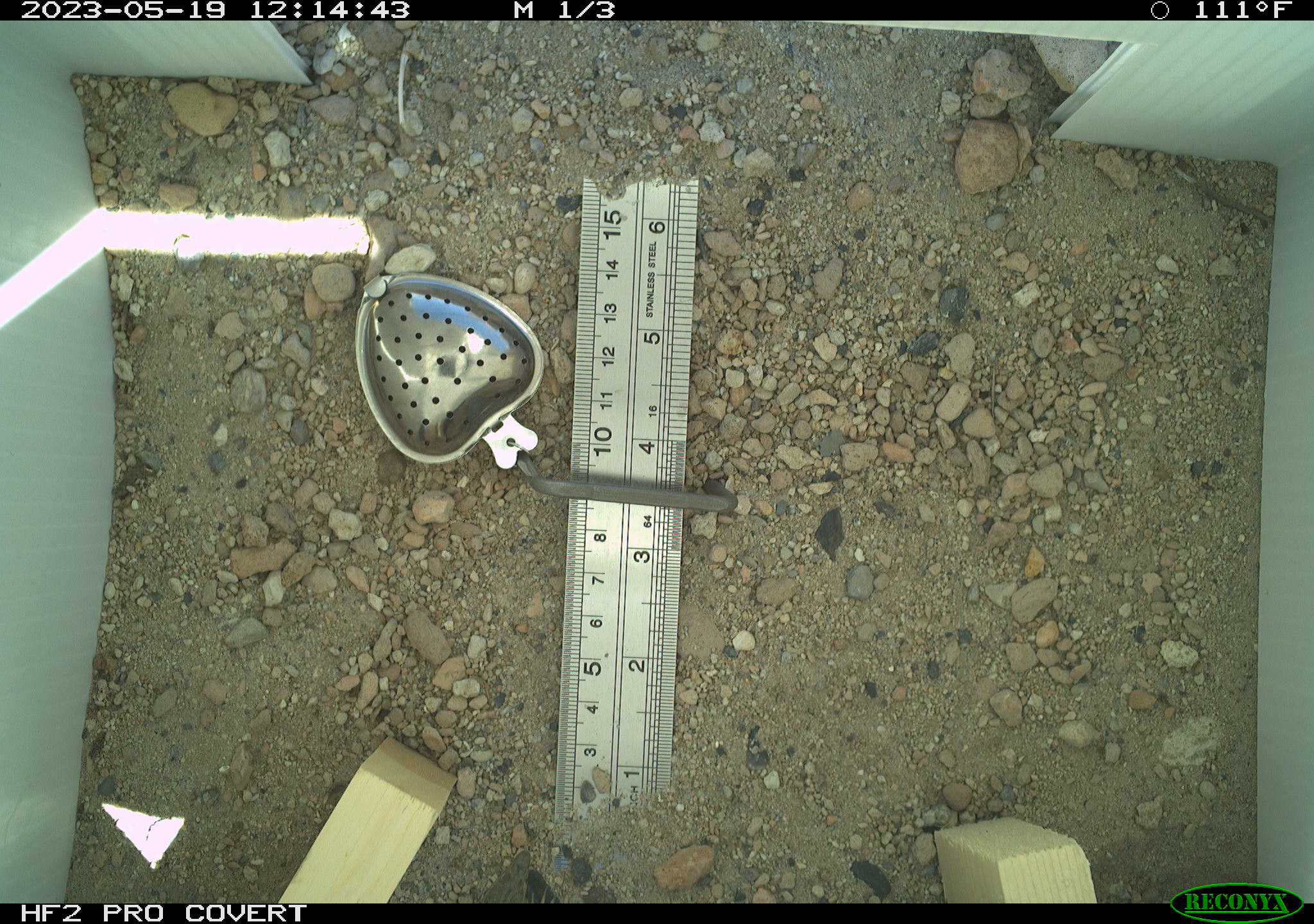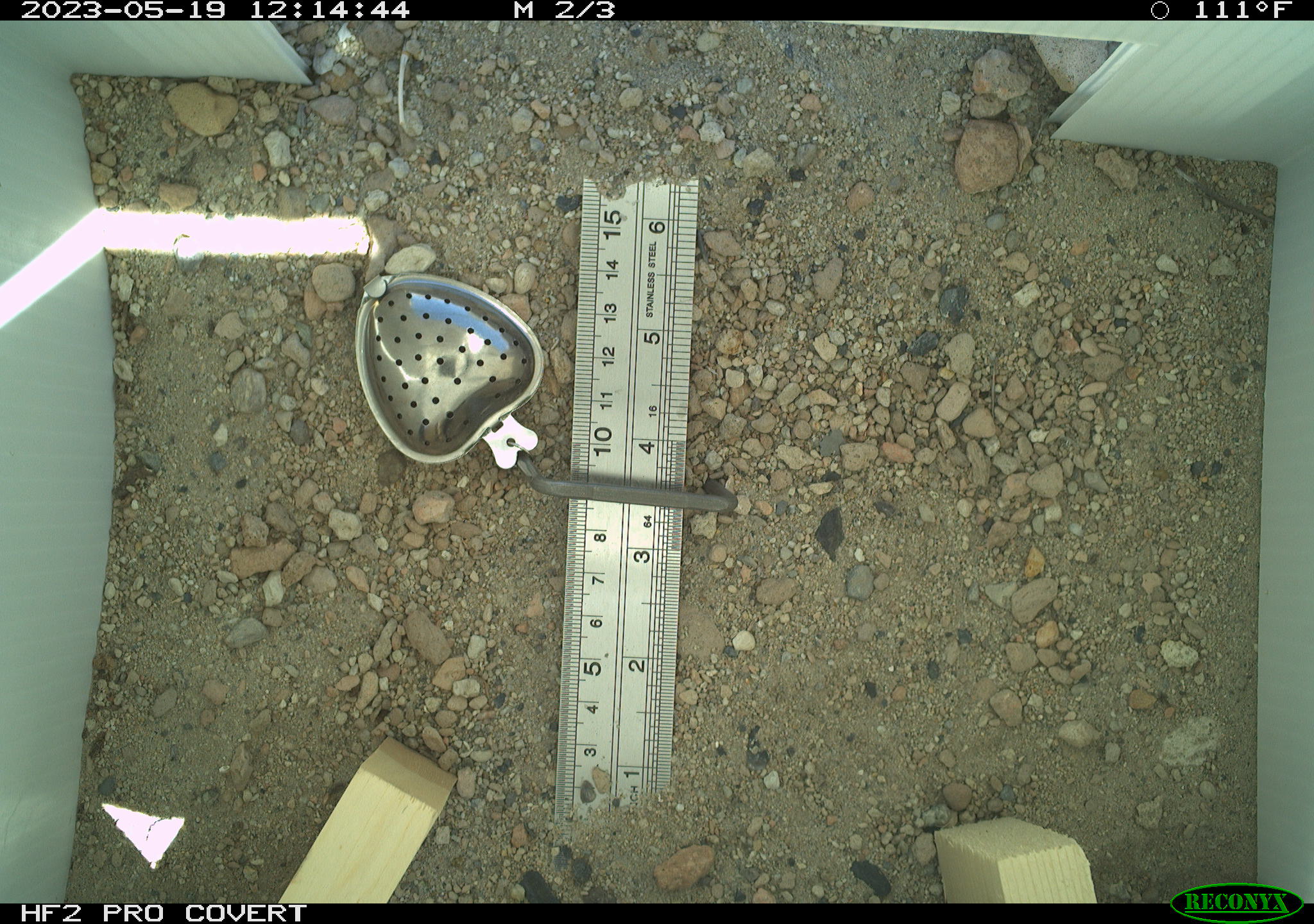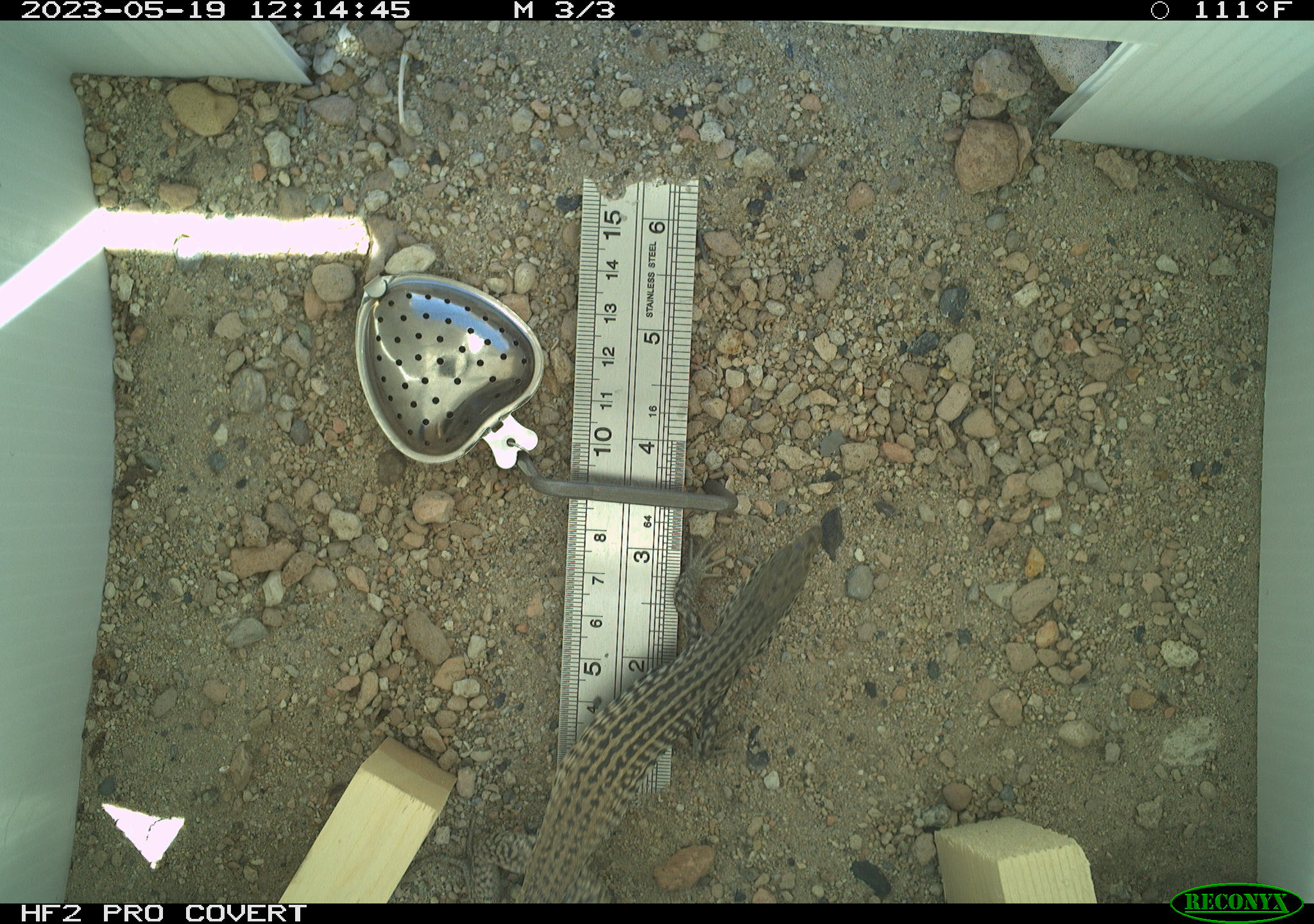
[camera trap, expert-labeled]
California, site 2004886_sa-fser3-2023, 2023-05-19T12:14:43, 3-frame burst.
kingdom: Animalia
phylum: Chordata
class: Reptilia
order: Squamata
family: Teiidae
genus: Aspidoscelis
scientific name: Aspidoscelis tigris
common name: western whiptail